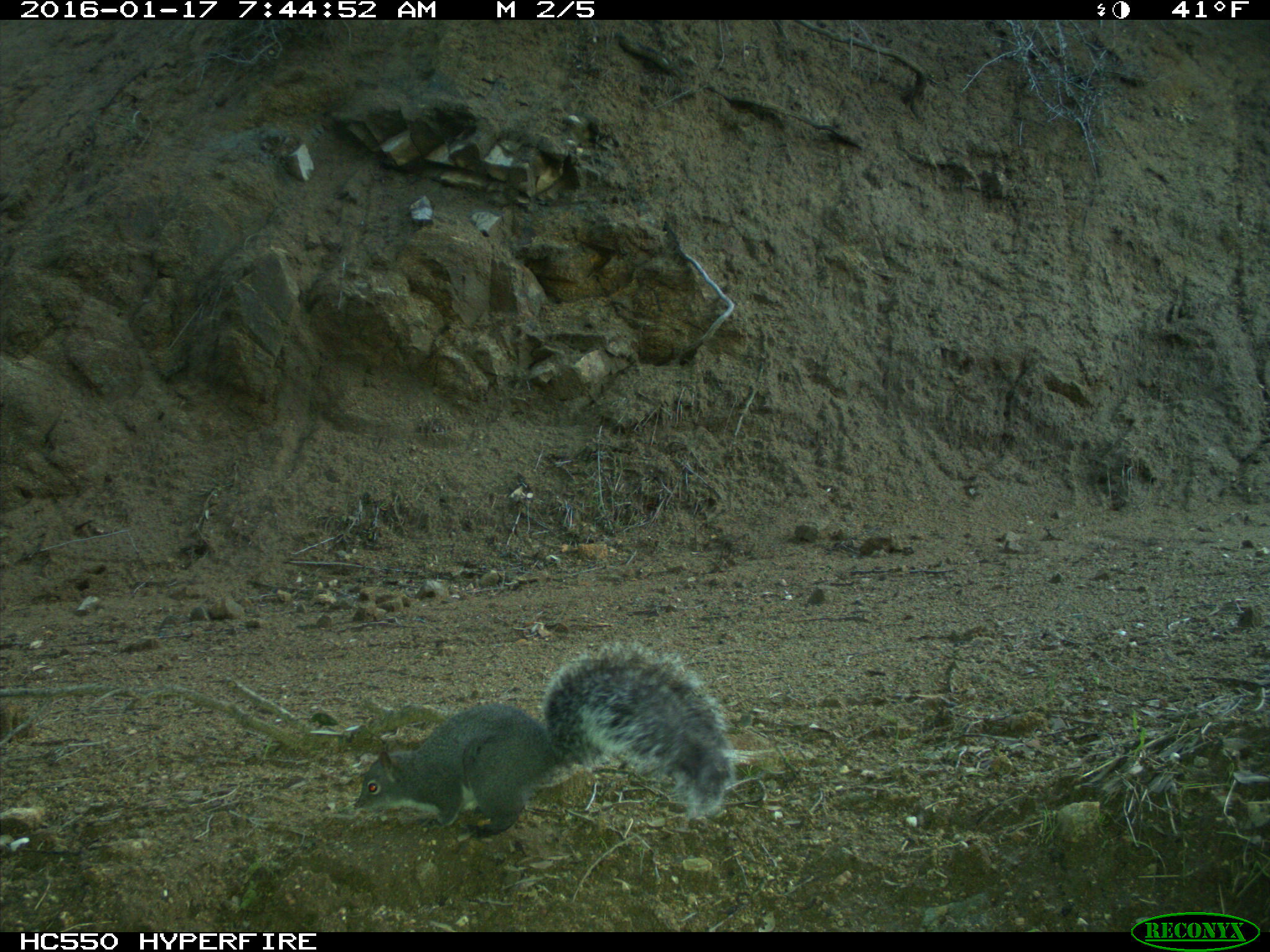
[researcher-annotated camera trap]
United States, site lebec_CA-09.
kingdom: Animalia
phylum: Chordata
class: Mammalia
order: Rodentia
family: Sciuridae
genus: Sciurus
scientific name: Sciurus carolinensis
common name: eastern gray squirrel